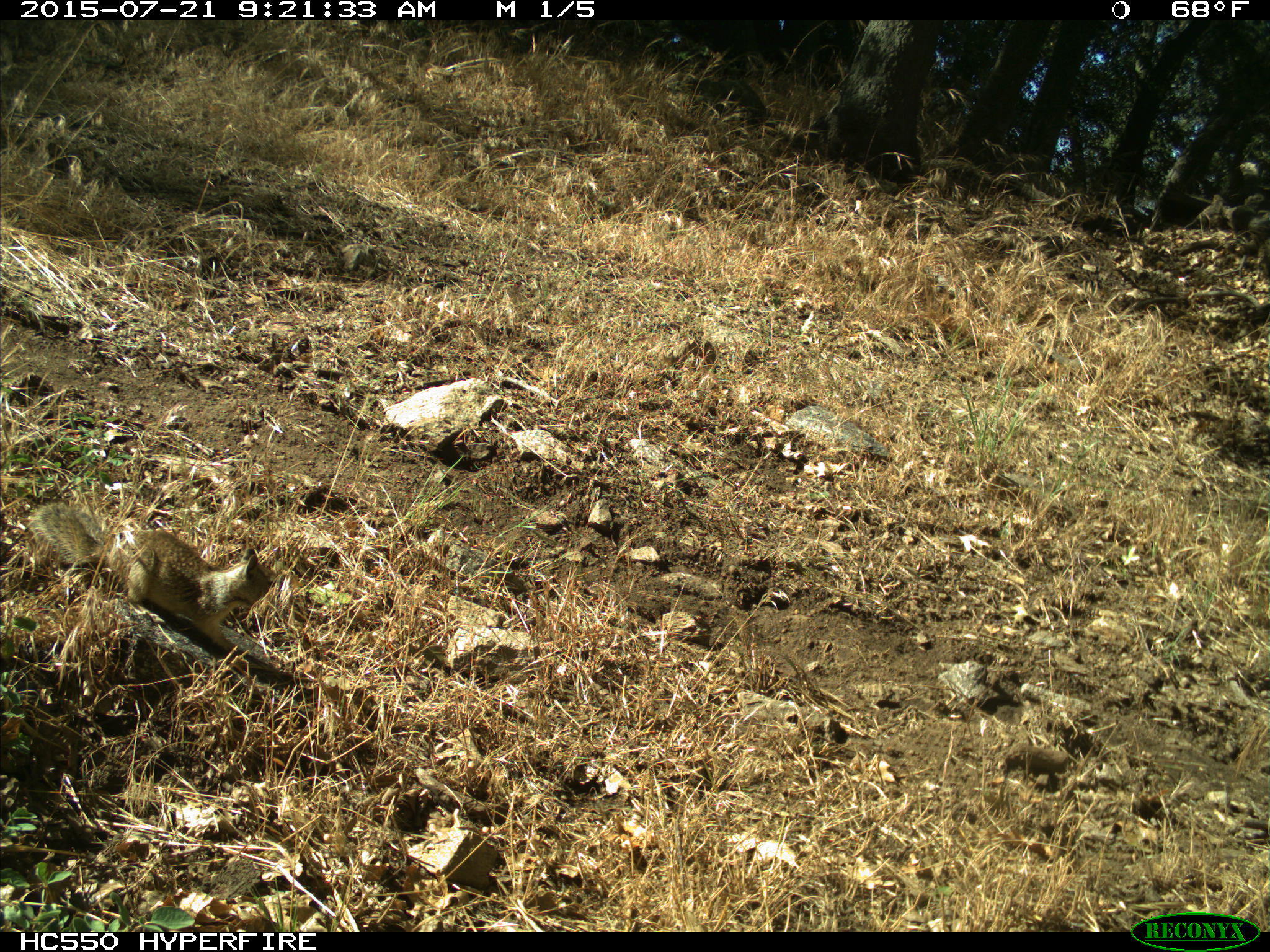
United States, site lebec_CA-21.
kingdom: Animalia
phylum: Chordata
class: Mammalia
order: Rodentia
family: Sciuridae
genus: Otospermophilus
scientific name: Otospermophilus beecheyi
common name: california ground squirrel